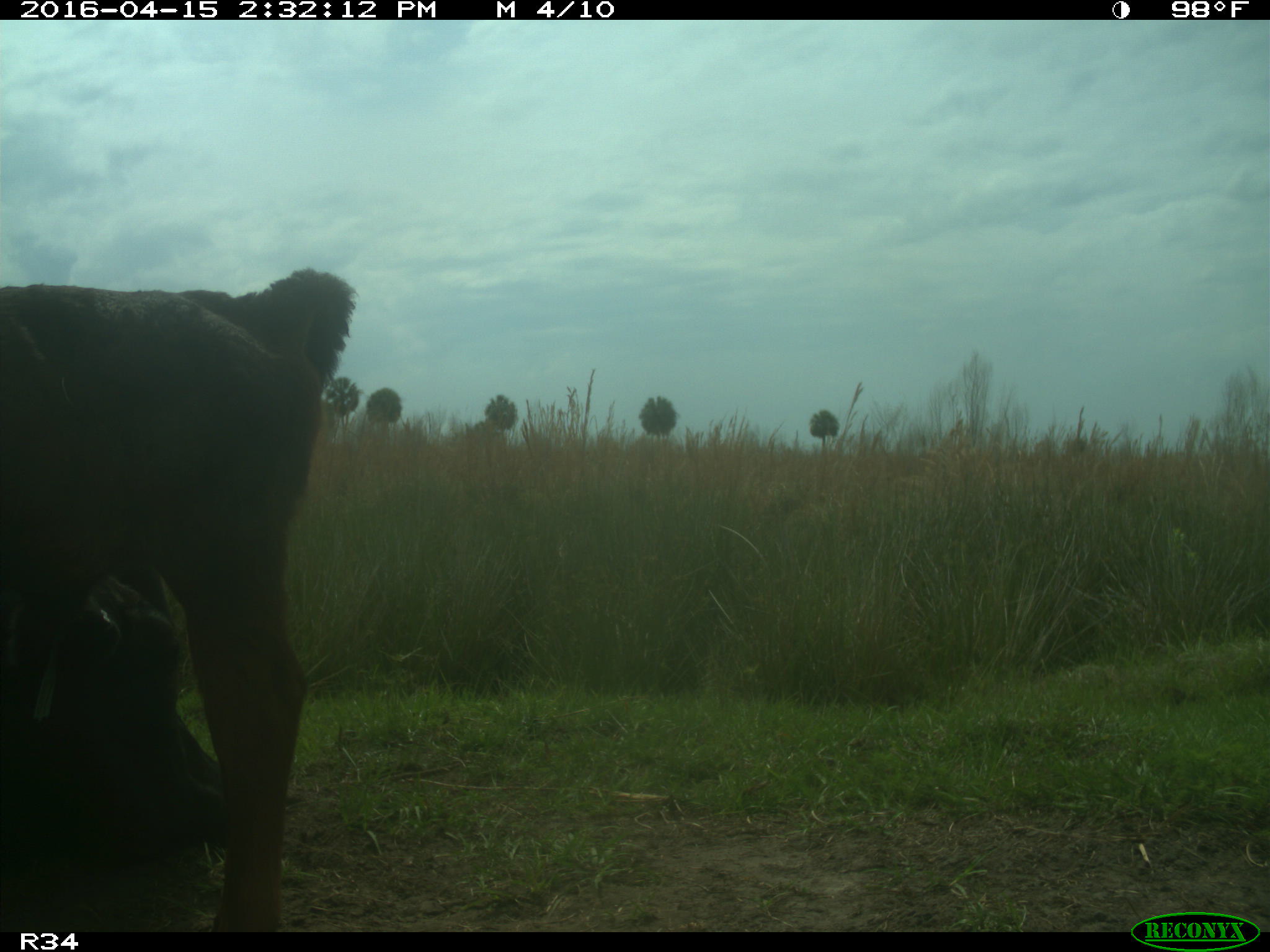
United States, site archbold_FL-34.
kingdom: Animalia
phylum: Chordata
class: Mammalia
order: Artiodactyla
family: Bovidae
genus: Bos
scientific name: Bos taurus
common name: domestic cow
Bos taurus (domestic cow).